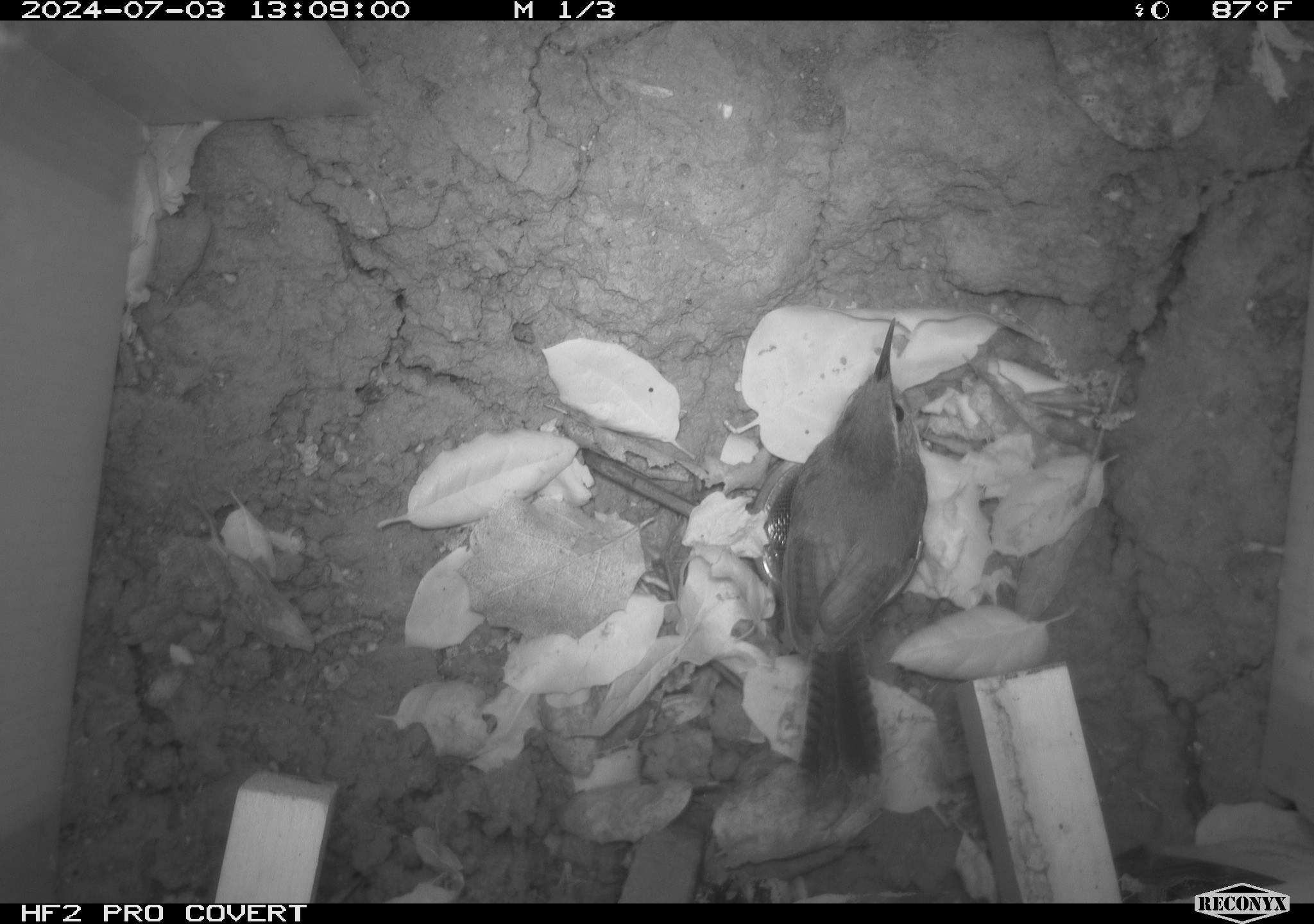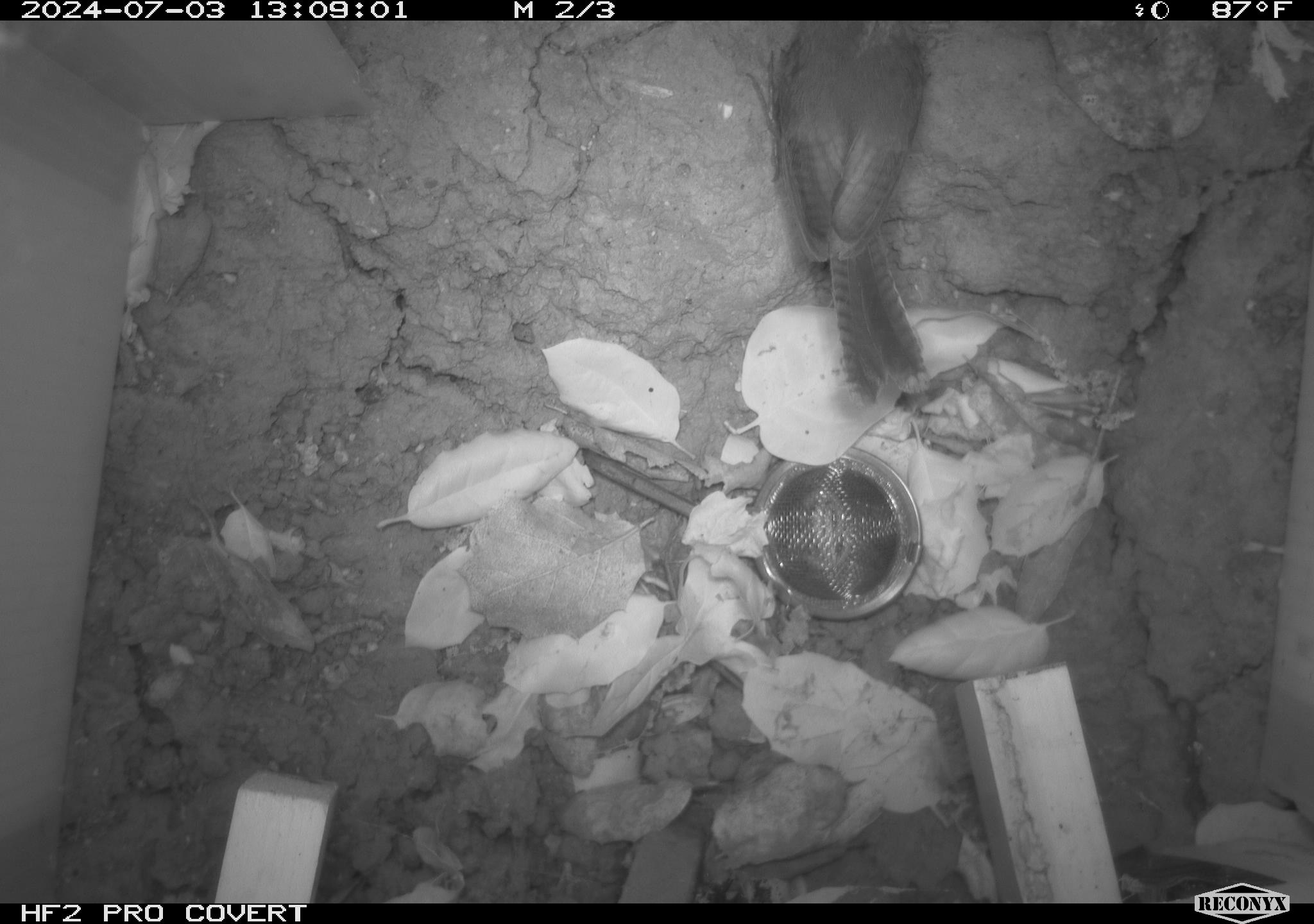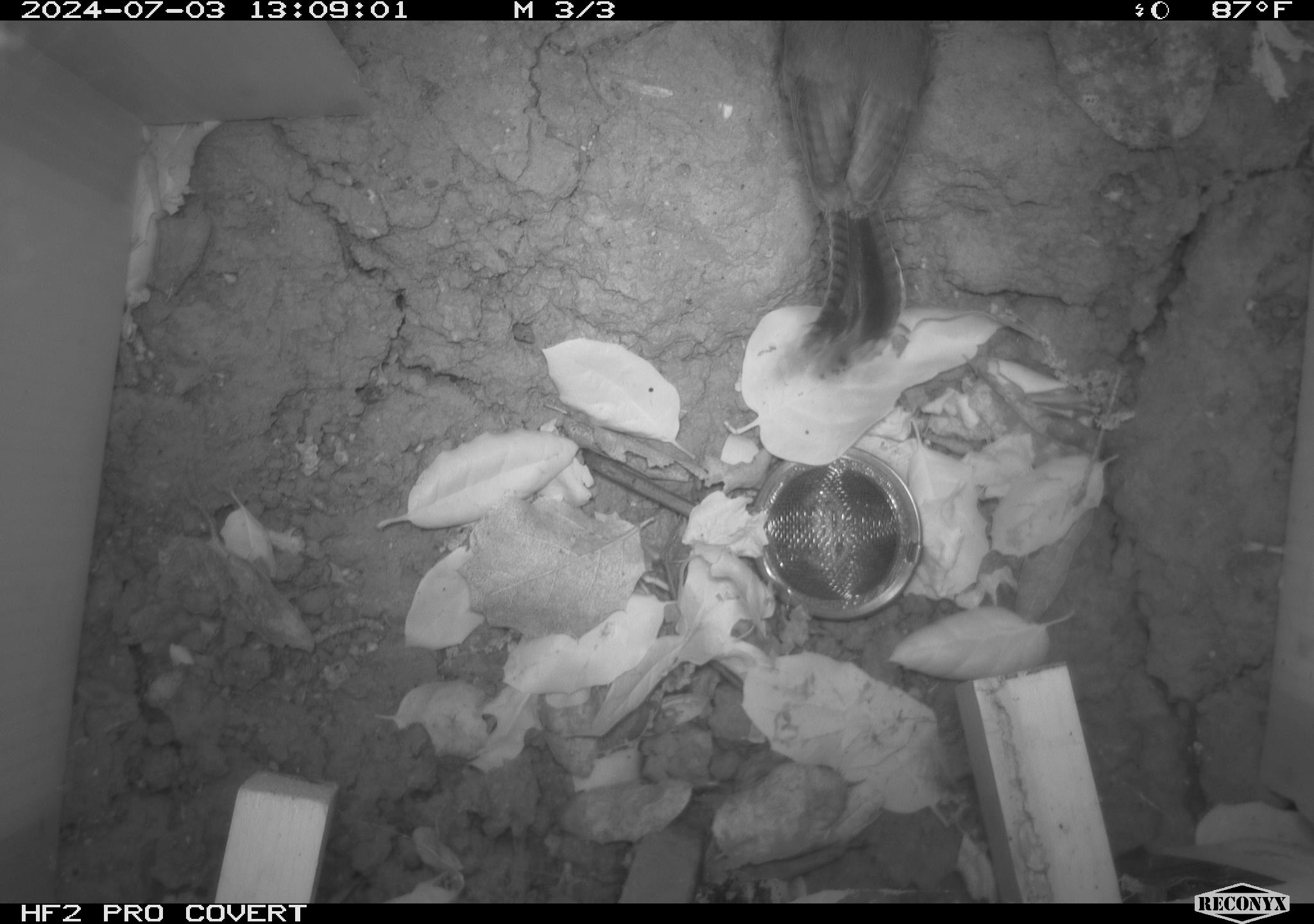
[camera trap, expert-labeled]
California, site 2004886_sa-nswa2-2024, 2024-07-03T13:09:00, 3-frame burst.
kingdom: Animalia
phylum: Chordata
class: Aves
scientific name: Aves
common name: bird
Bird (Aves).